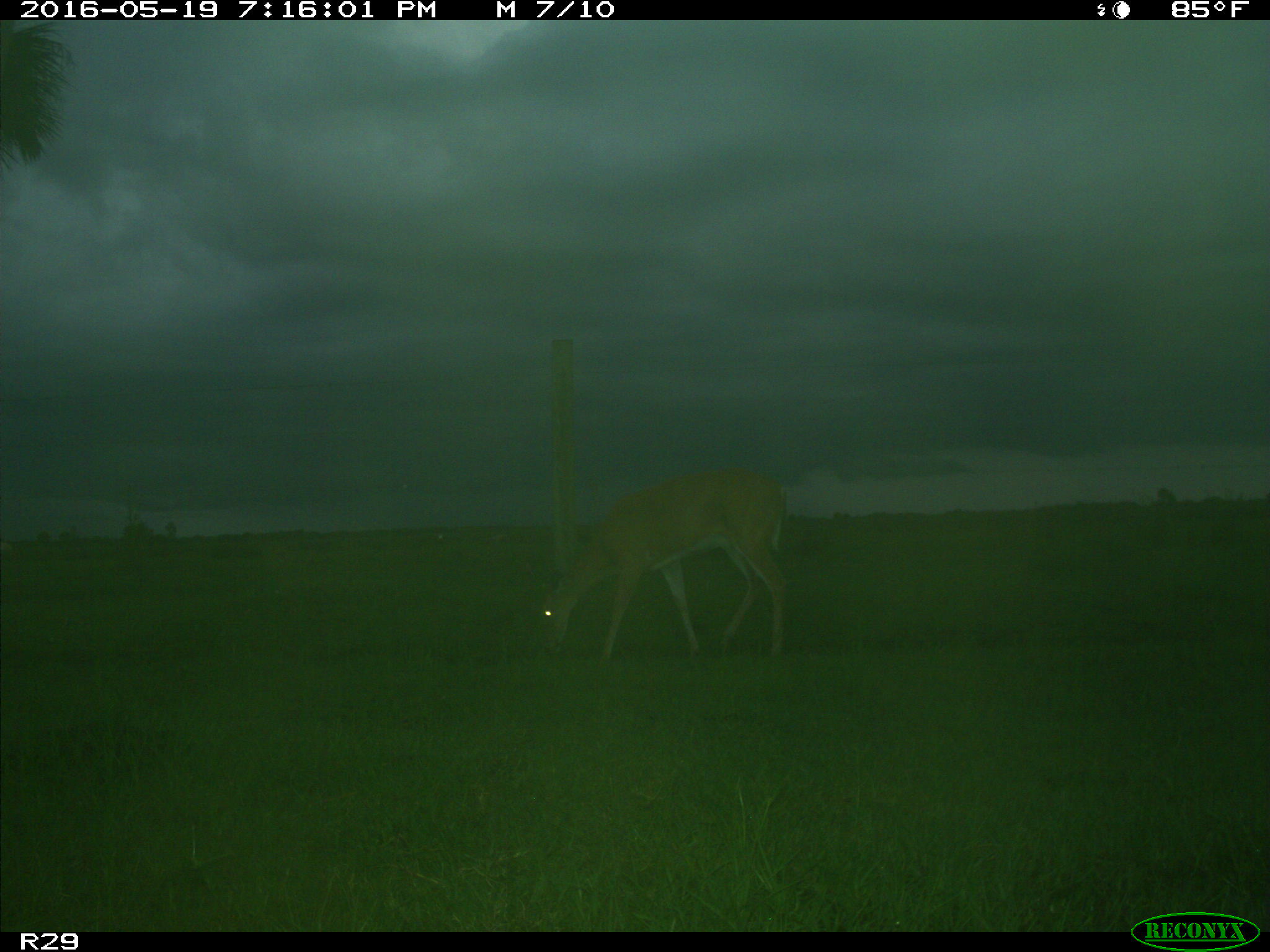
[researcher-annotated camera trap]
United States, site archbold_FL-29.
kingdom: Animalia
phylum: Chordata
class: Mammalia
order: Artiodactyla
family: Cervidae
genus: Odocoileus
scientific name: Odocoileus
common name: deer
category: unidentified deer